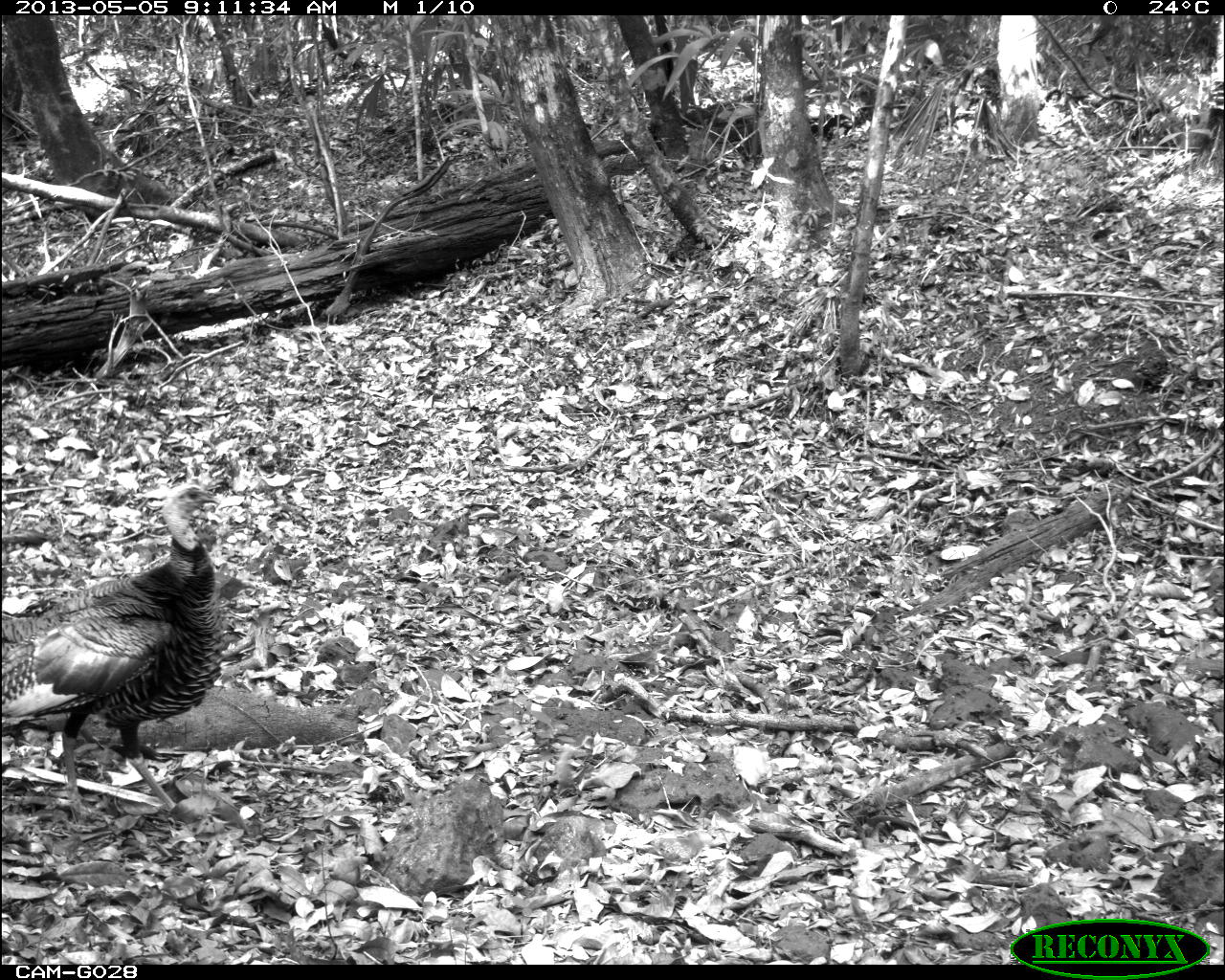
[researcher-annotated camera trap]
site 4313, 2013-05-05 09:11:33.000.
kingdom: Animalia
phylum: Chordata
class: Aves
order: Galliformes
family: Phasianidae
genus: Meleagris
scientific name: Meleagris ocellata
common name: ocellated turkey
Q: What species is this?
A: Meleagris ocellata (ocellated turkey).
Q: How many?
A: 1.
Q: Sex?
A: Male.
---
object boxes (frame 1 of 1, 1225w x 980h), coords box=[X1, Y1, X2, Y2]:
meleagris ocellata: box=[0, 481, 227, 826]